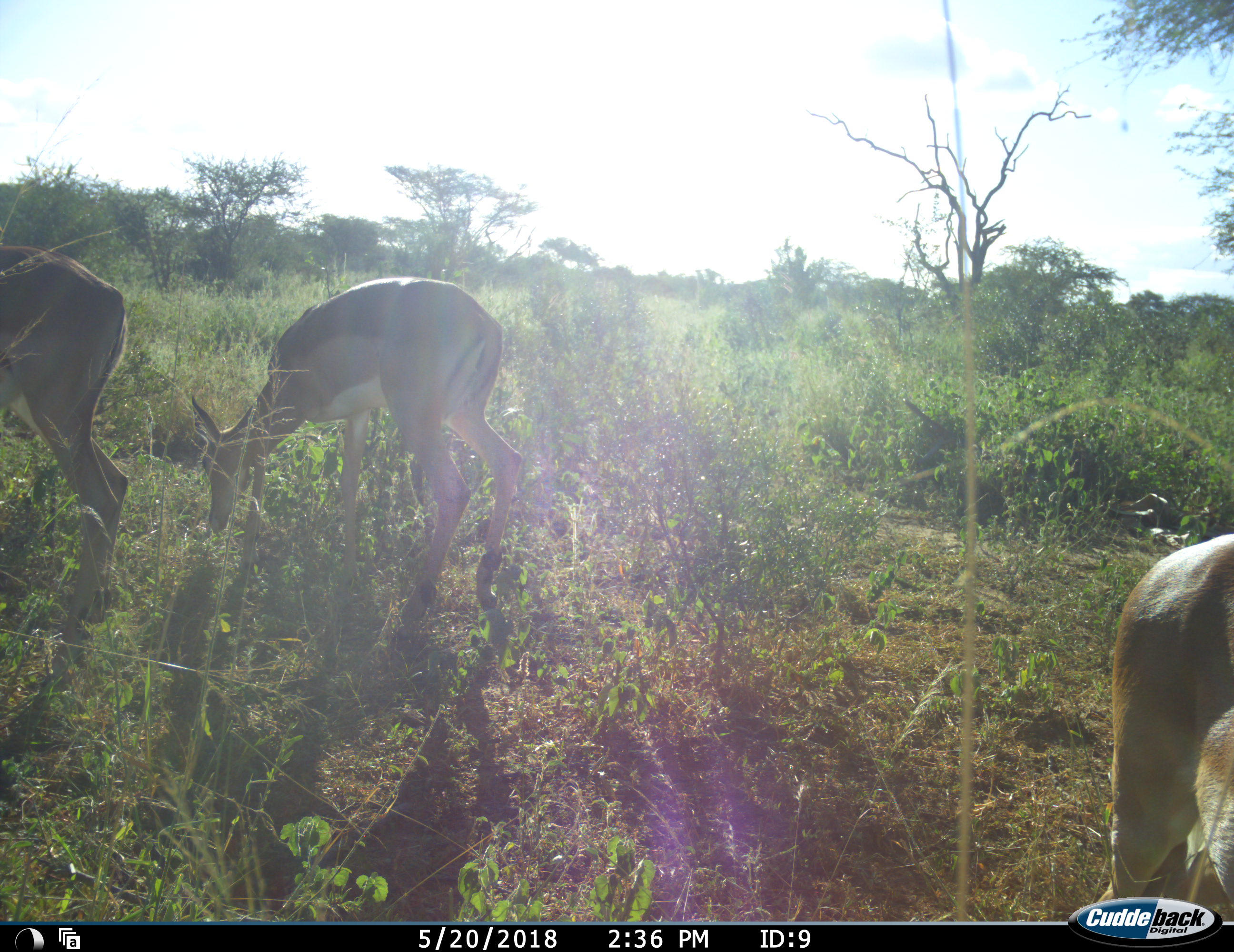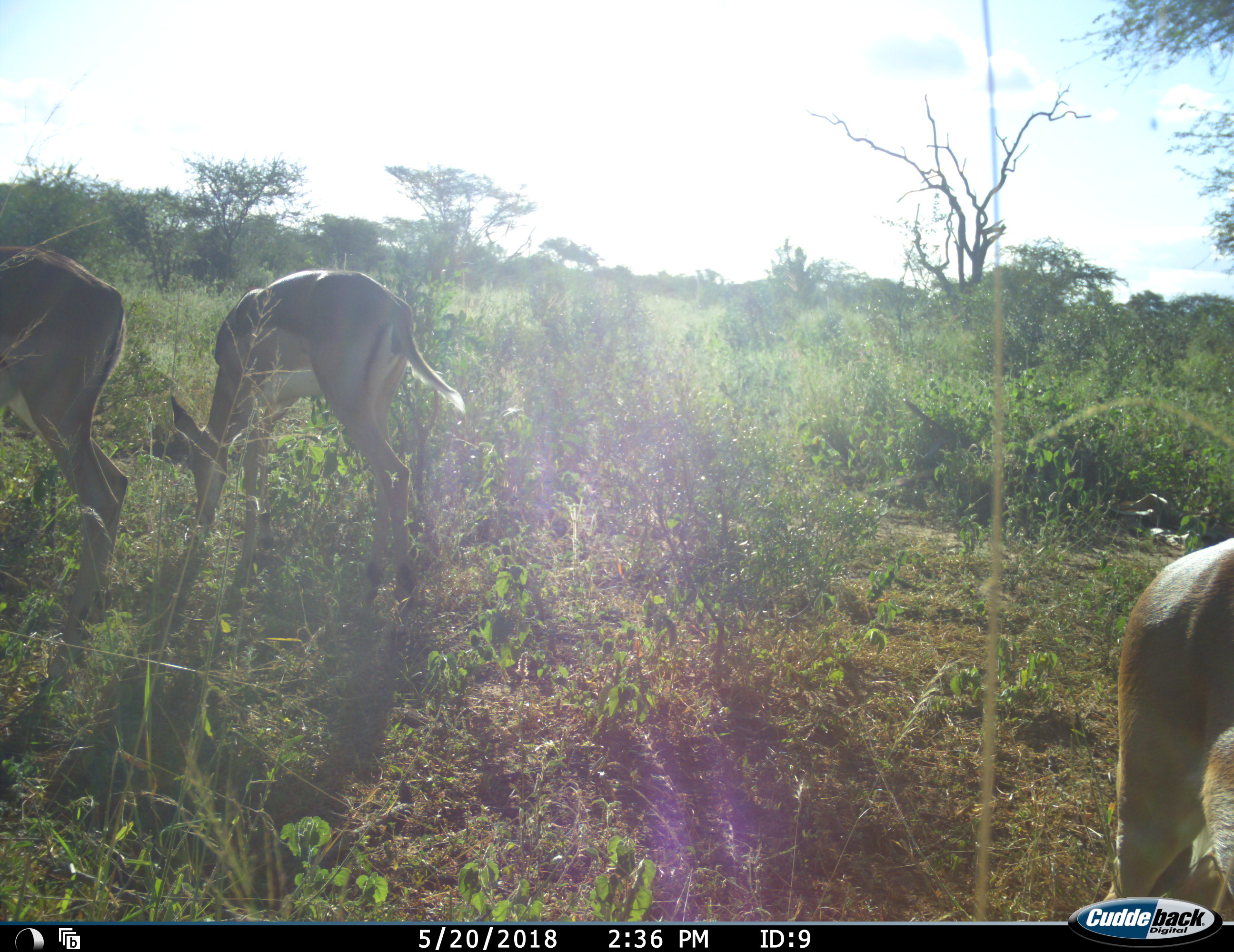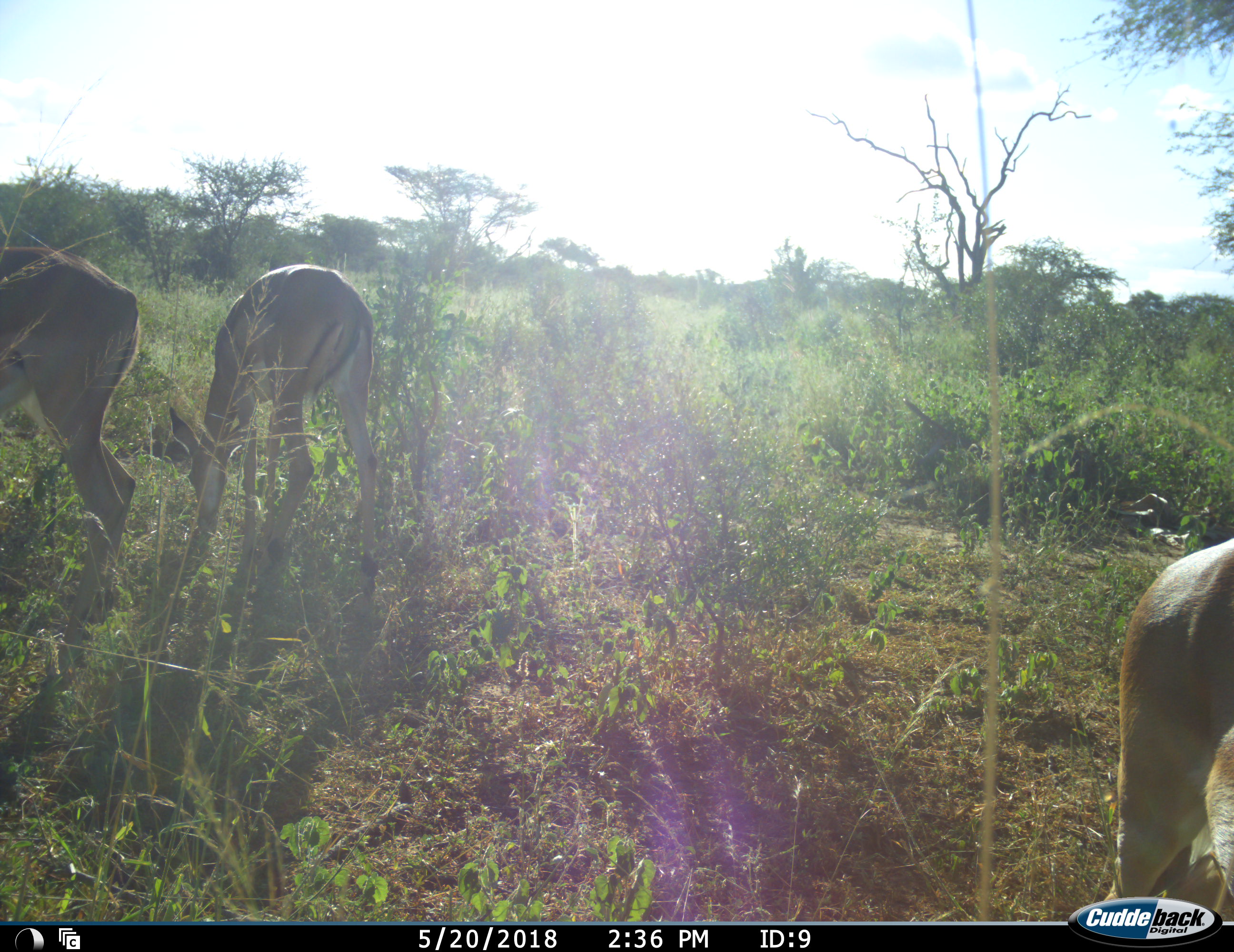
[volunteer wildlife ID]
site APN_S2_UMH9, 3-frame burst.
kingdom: Animalia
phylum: Chordata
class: Mammalia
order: Artiodactyla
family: Bovidae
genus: Aepyceros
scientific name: Aepyceros melampus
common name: impala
Impala (Aepyceros melampus), count 3. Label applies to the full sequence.